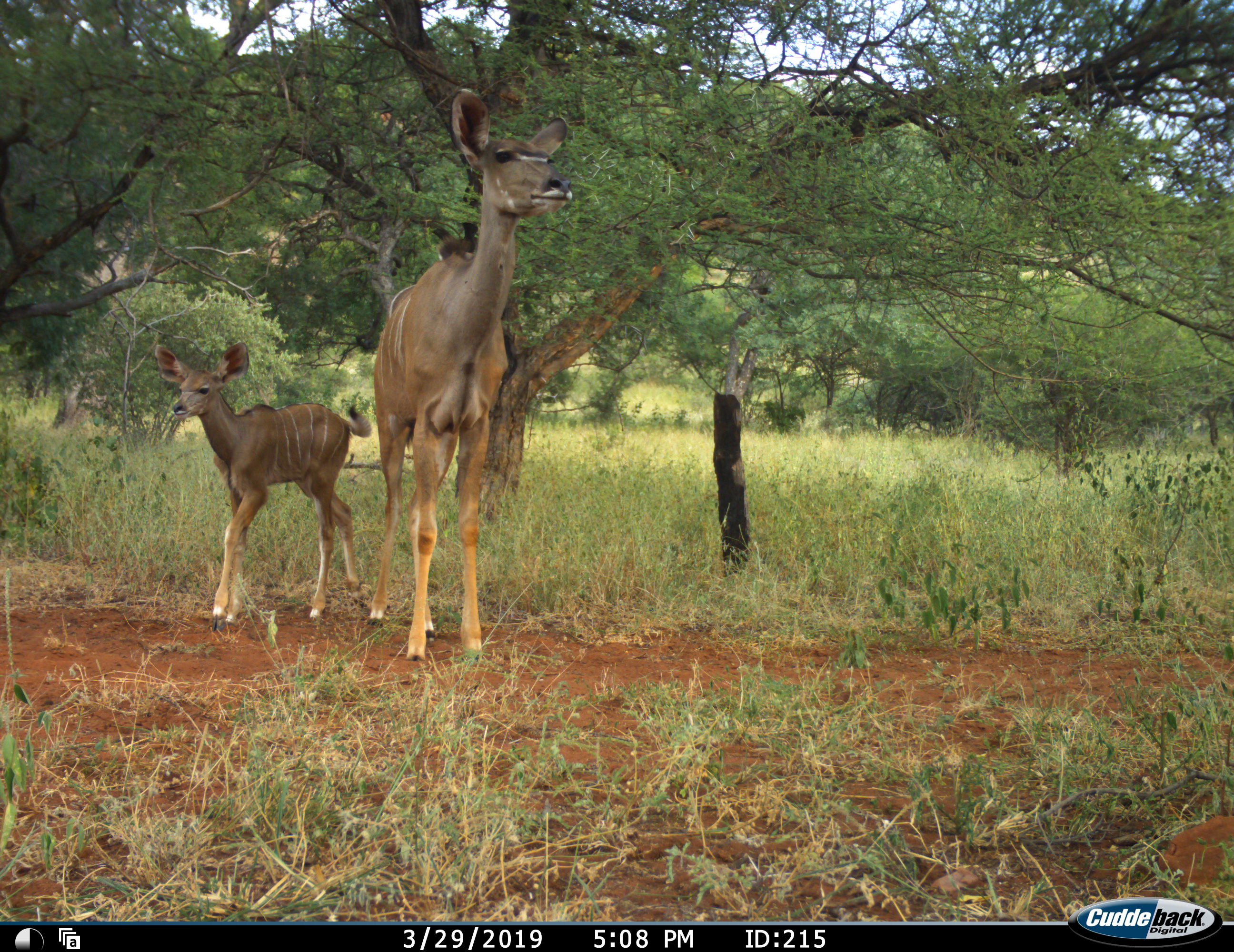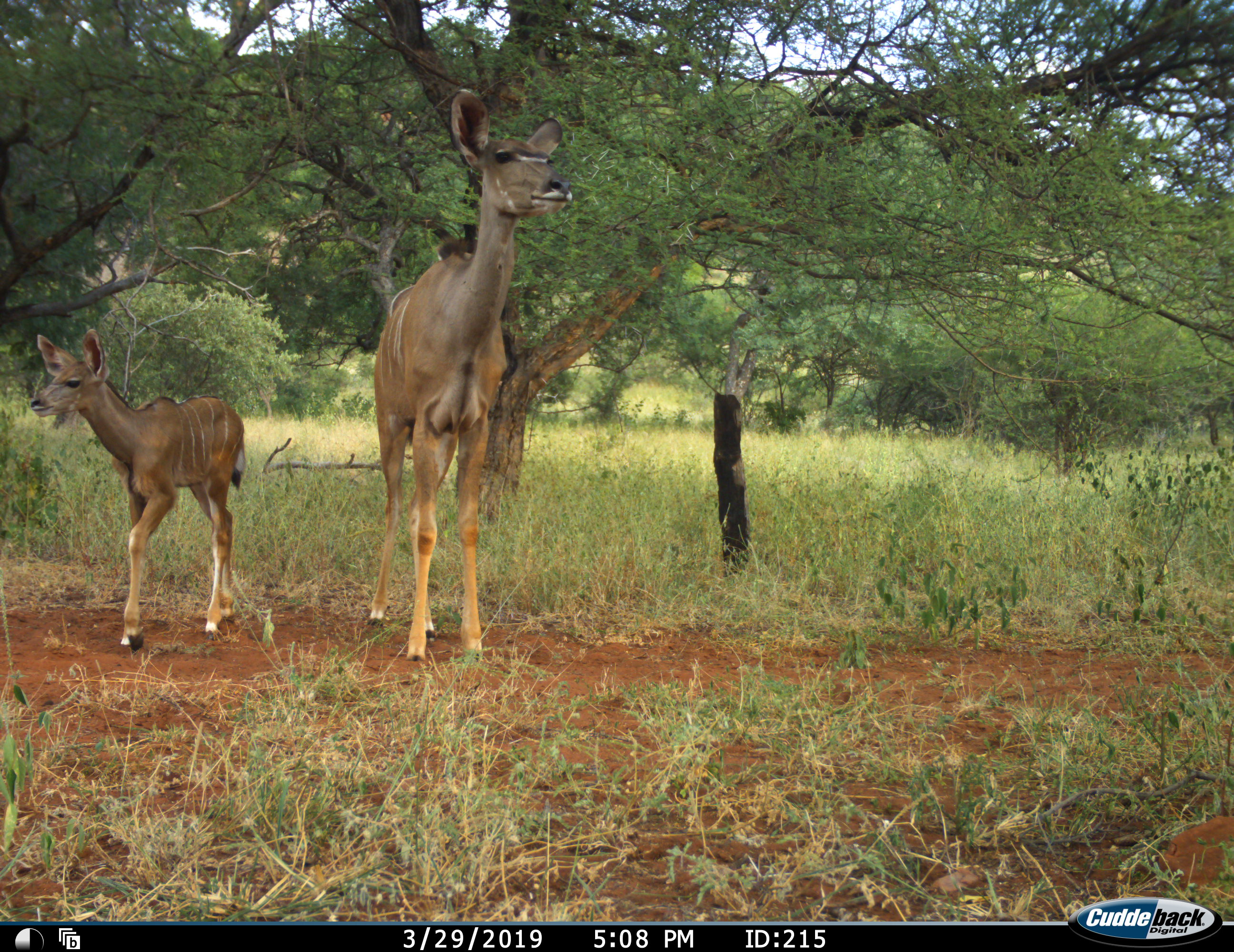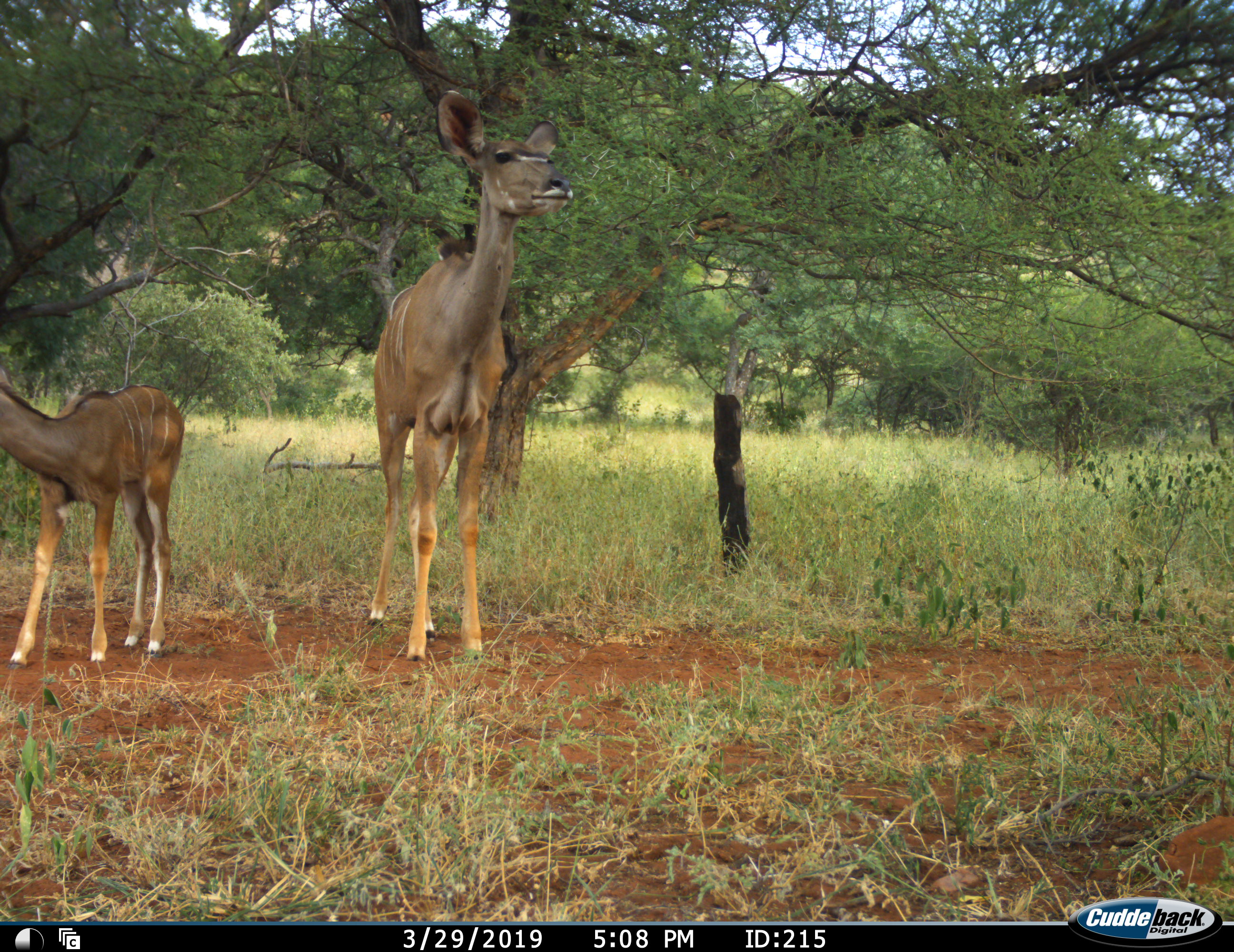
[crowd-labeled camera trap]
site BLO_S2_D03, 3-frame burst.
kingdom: Animalia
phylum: Chordata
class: Mammalia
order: Artiodactyla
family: Bovidae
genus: Tragelaphus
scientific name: Tragelaphus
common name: kudu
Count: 2.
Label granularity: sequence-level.